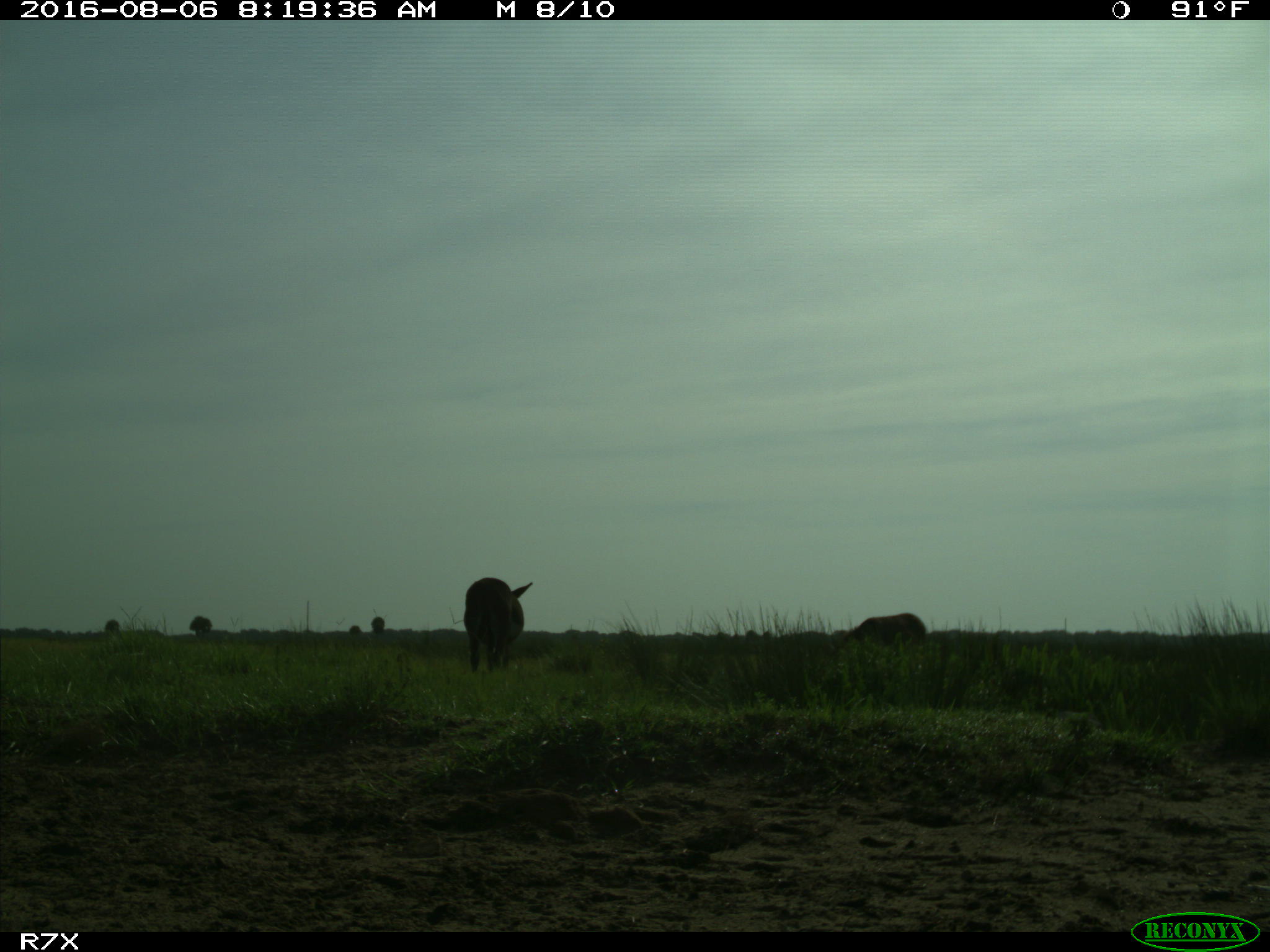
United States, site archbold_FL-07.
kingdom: Animalia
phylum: Chordata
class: Mammalia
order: Artiodactyla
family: Suidae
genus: Sus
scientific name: Sus scrofa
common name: wild boar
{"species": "Sus scrofa (wild boar)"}